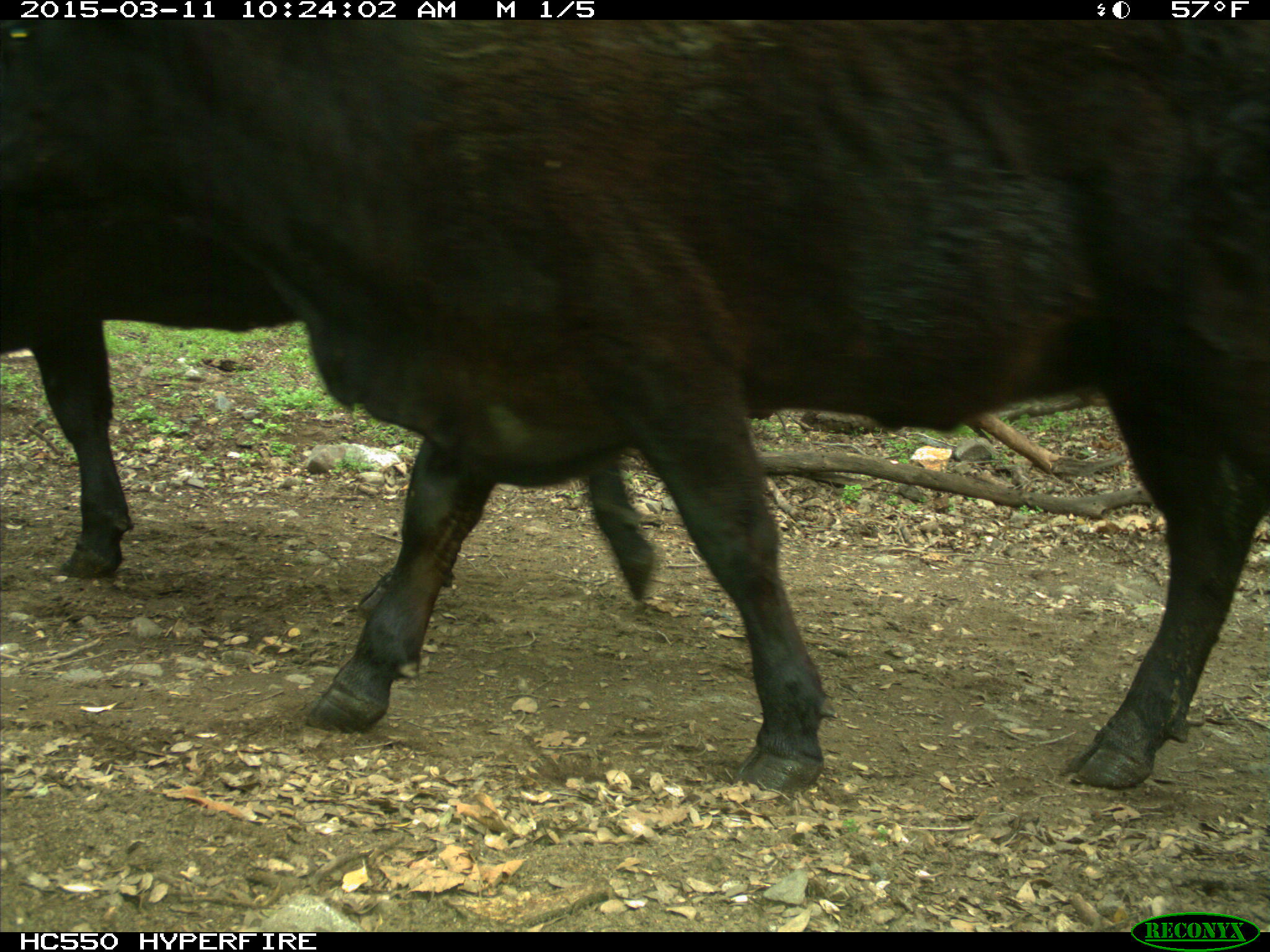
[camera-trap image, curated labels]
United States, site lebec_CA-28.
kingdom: Animalia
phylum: Chordata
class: Mammalia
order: Artiodactyla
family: Bovidae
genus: Bos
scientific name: Bos taurus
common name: domestic cow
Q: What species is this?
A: Bos taurus (domestic cow).